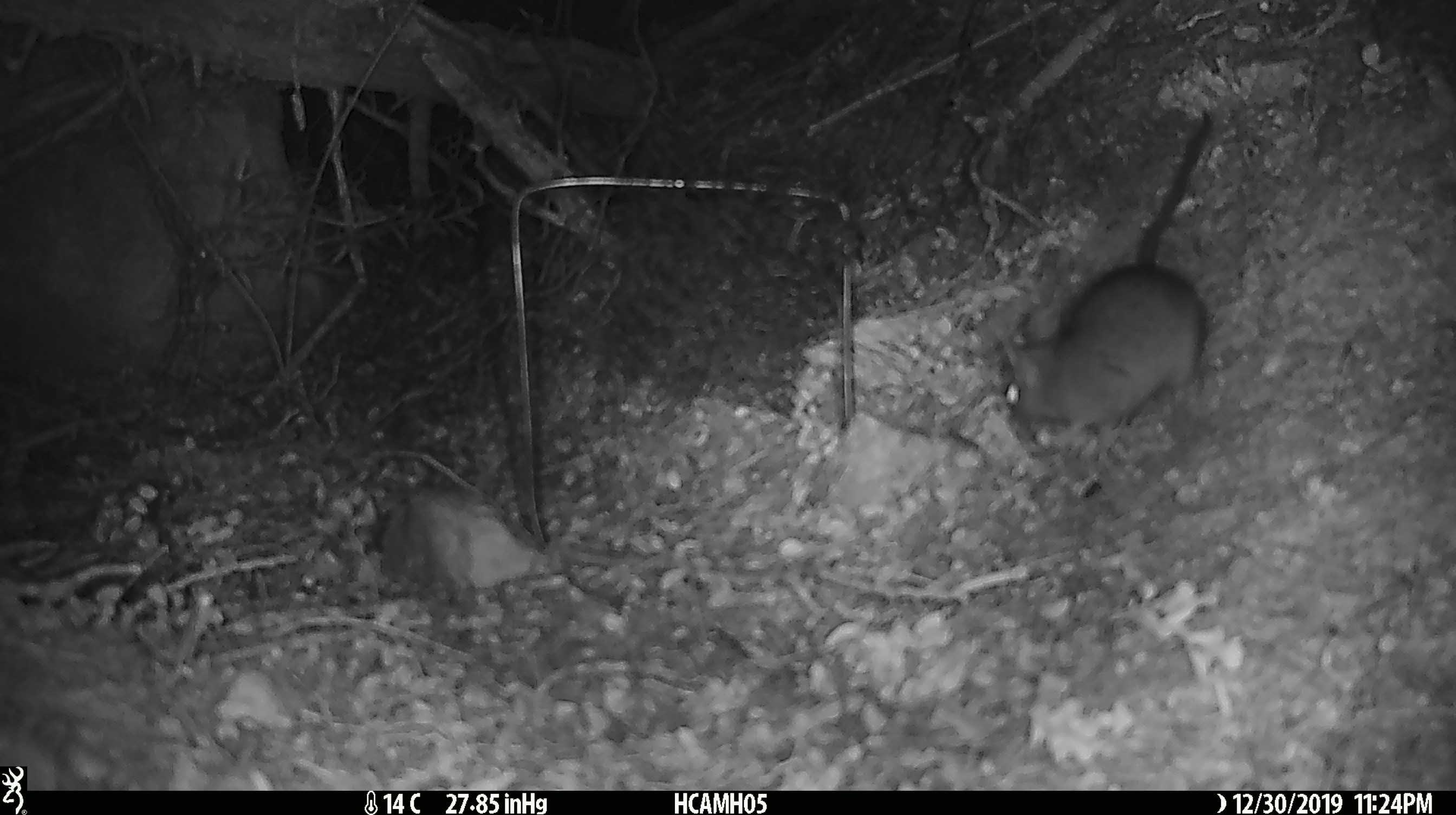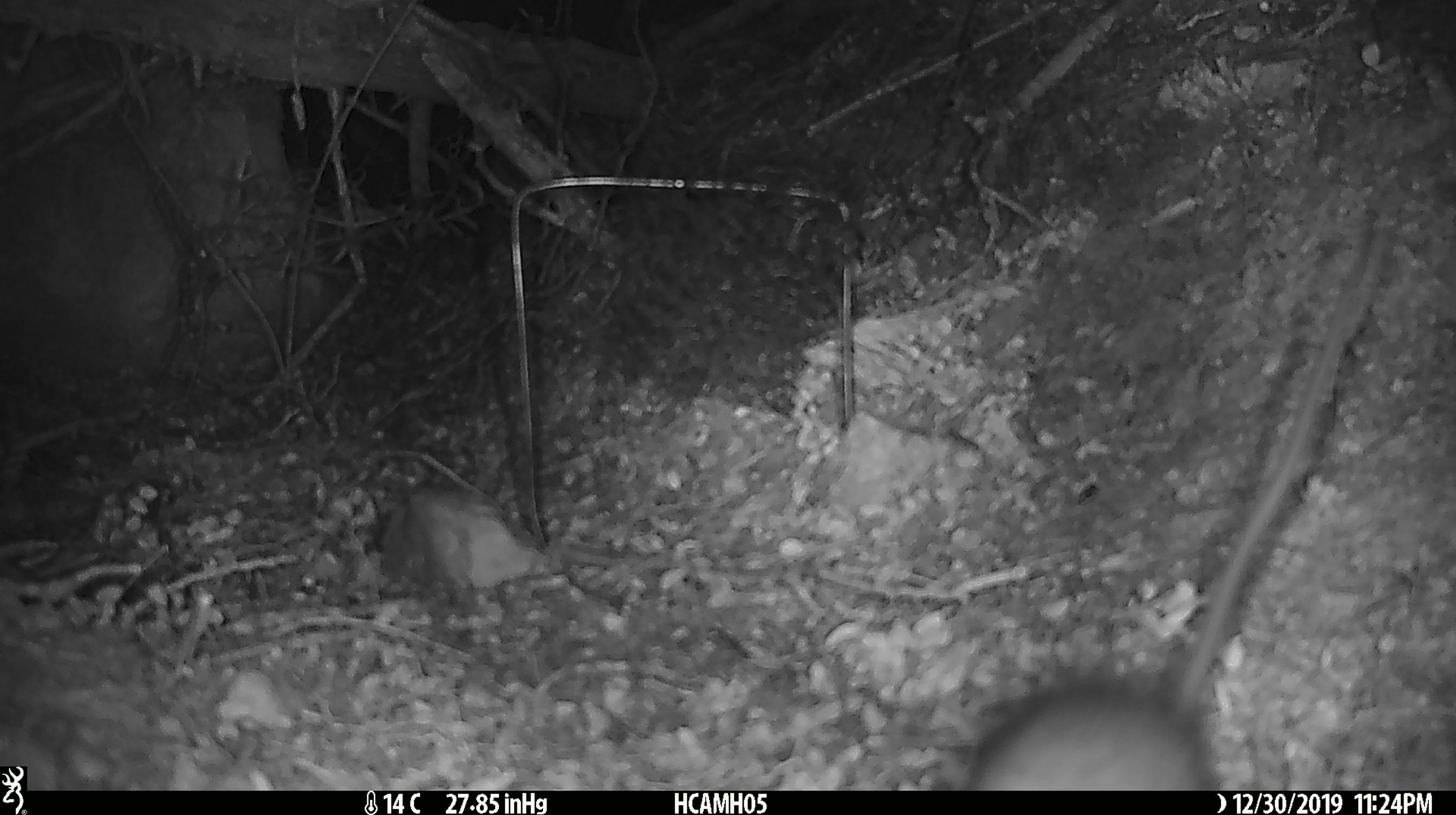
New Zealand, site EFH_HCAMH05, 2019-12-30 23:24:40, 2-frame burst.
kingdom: Animalia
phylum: Chordata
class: Mammalia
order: Rodentia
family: Muridae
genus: Rattus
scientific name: Rattus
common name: rat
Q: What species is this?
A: Rat (Rattus).